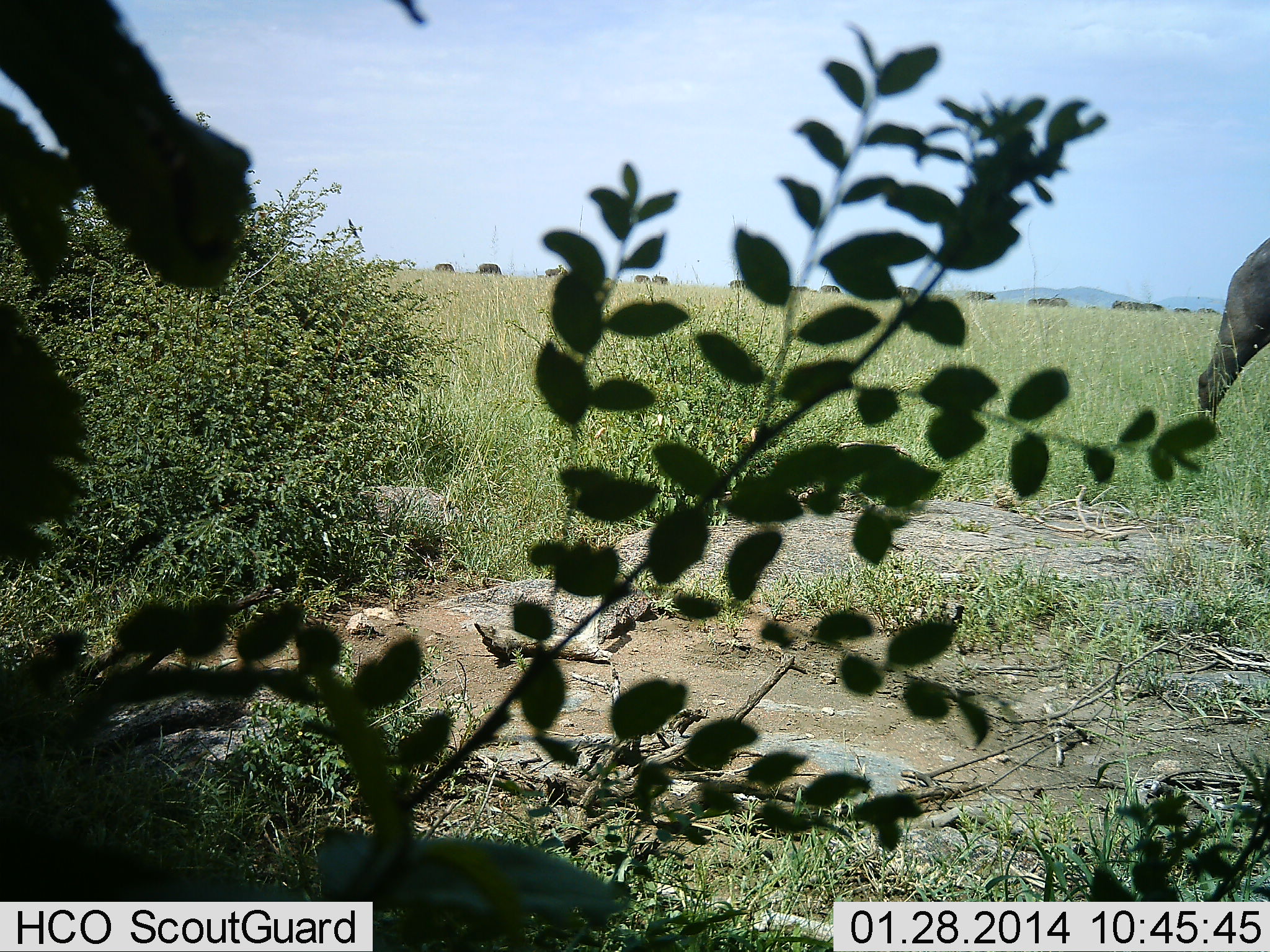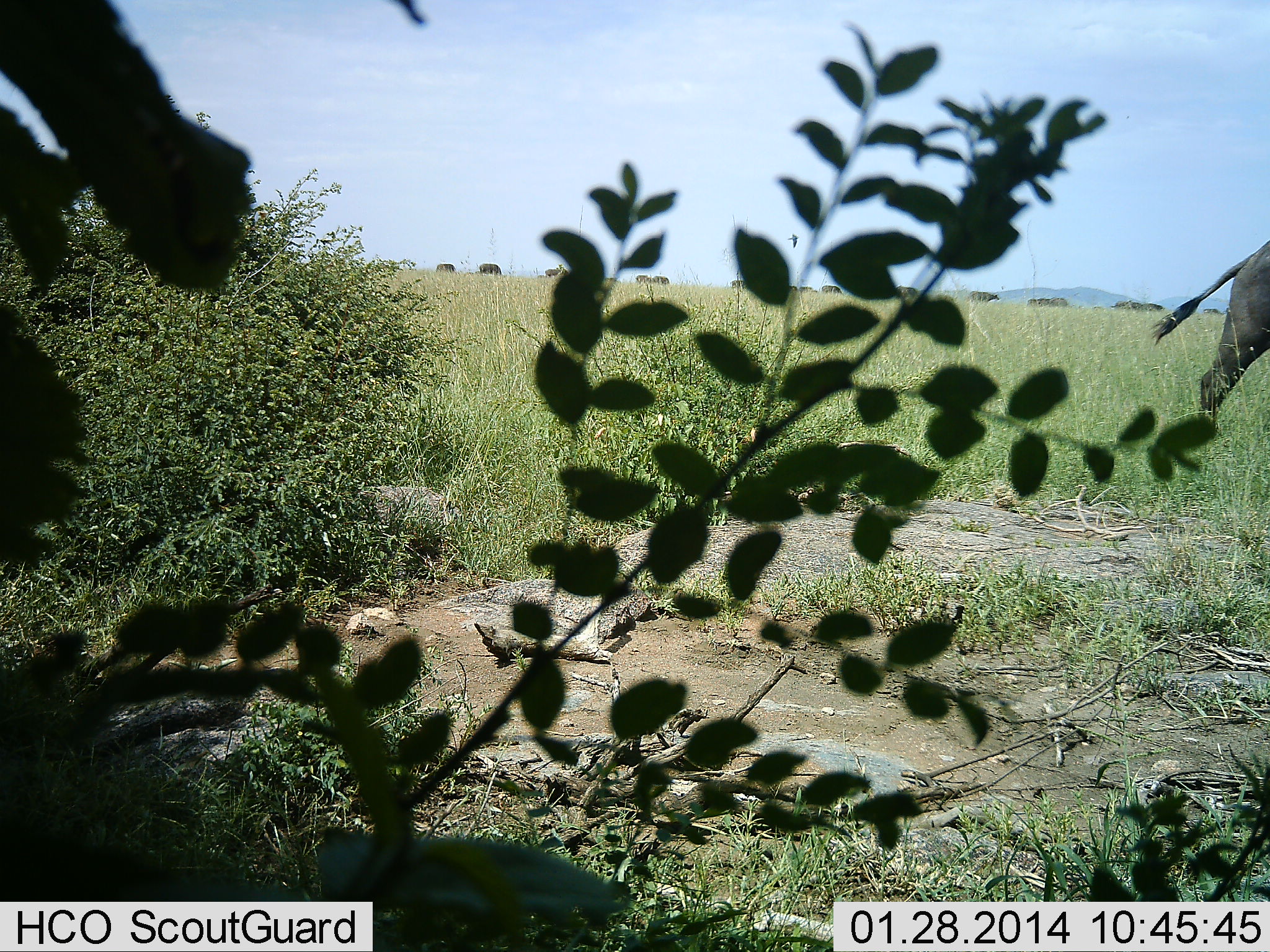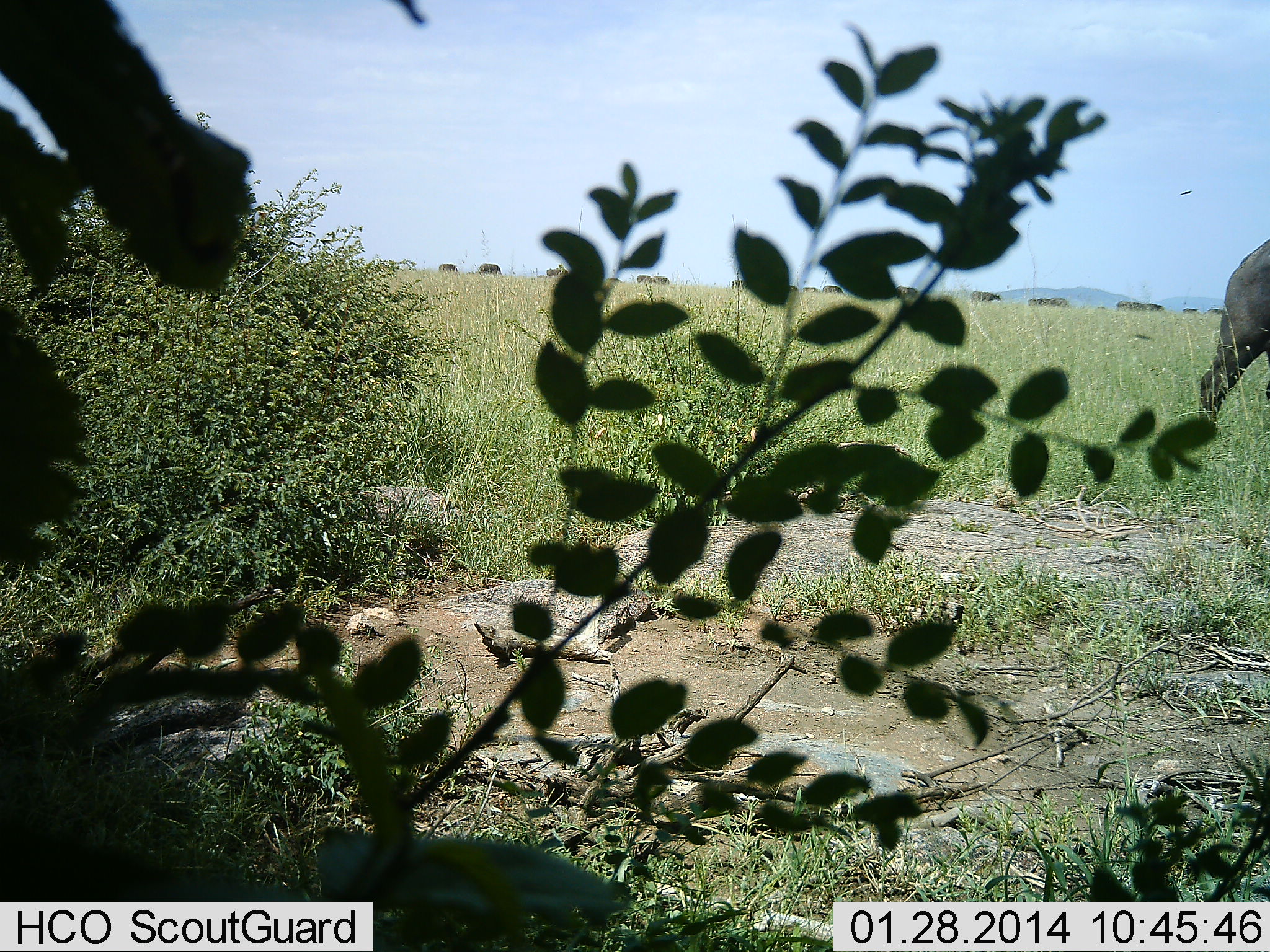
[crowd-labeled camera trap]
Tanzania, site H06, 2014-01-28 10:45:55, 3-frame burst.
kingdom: Animalia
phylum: Chordata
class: Mammalia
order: Artiodactyla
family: Bovidae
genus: Syncerus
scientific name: Syncerus caffer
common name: cape buffalo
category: buffalo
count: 11-50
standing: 46%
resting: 0%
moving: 62%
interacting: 0%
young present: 0%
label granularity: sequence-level